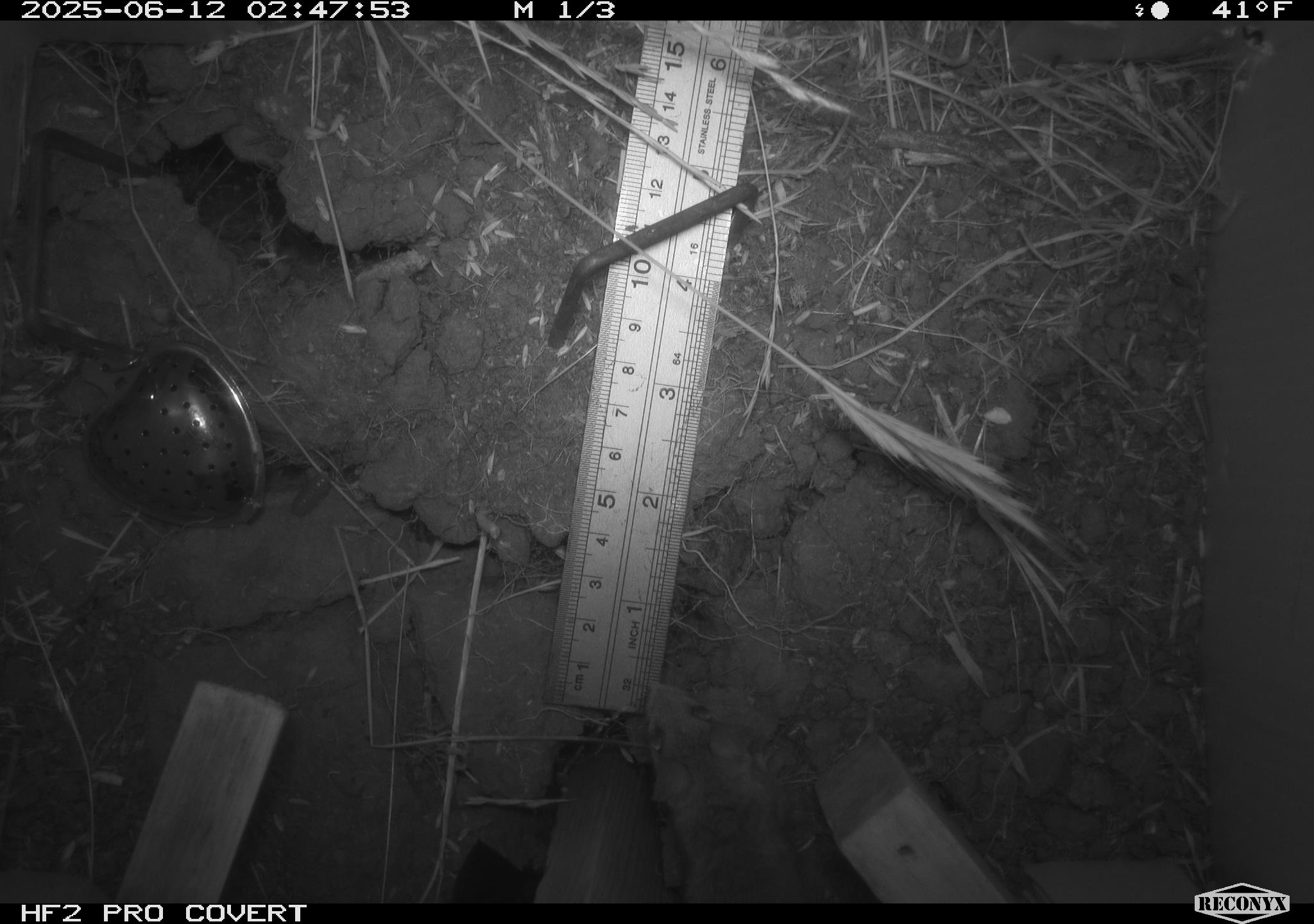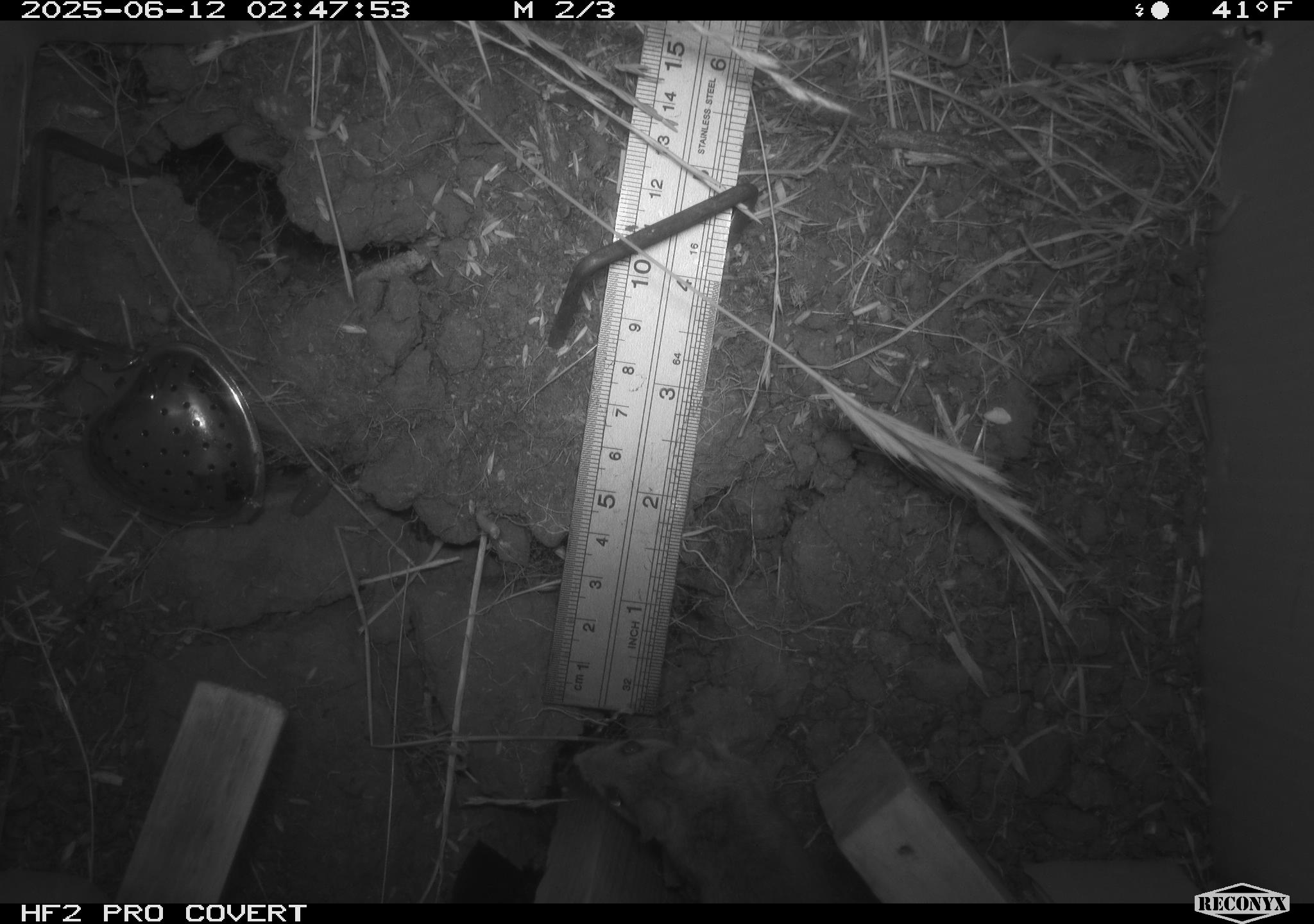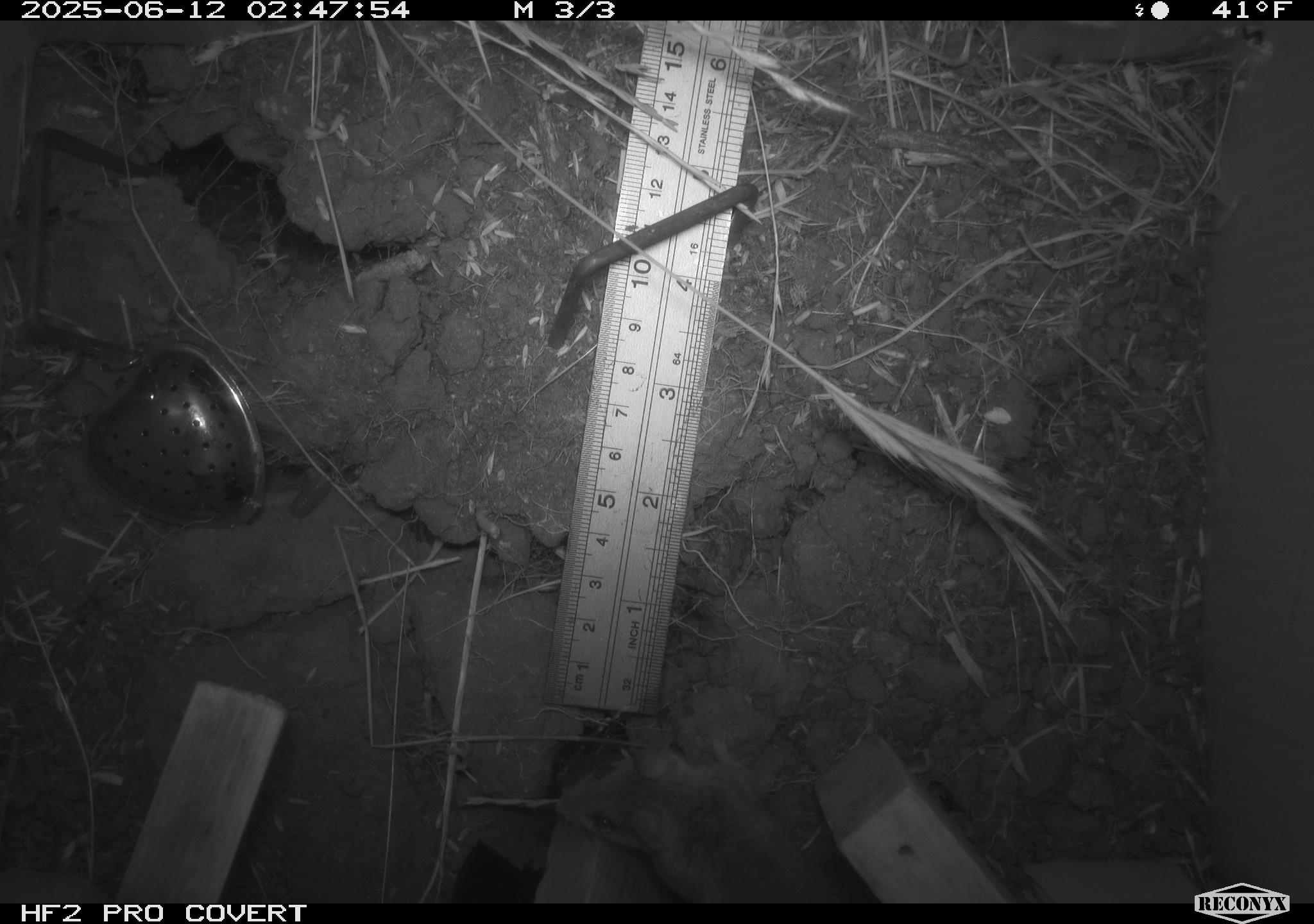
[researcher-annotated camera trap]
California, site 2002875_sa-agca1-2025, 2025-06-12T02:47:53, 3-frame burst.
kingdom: Animalia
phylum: Chordata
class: Mammalia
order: Rodentia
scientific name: Rodentia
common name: mouse species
Mouse species (Rodentia).